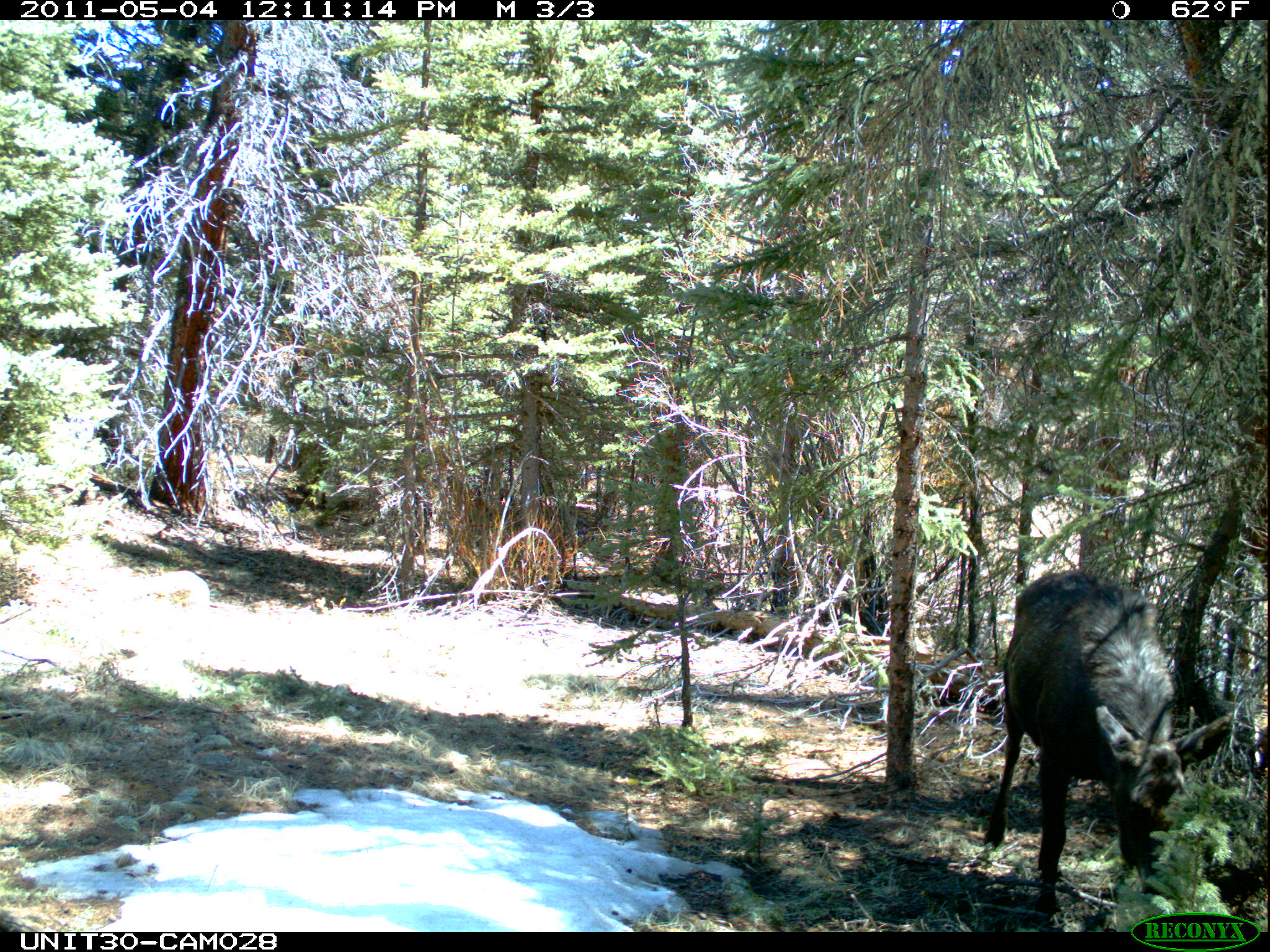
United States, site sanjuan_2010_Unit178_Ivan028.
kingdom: Animalia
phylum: Chordata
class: Mammalia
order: Artiodactyla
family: Cervidae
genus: Alces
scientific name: Alces alces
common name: moose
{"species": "Alces alces (moose)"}